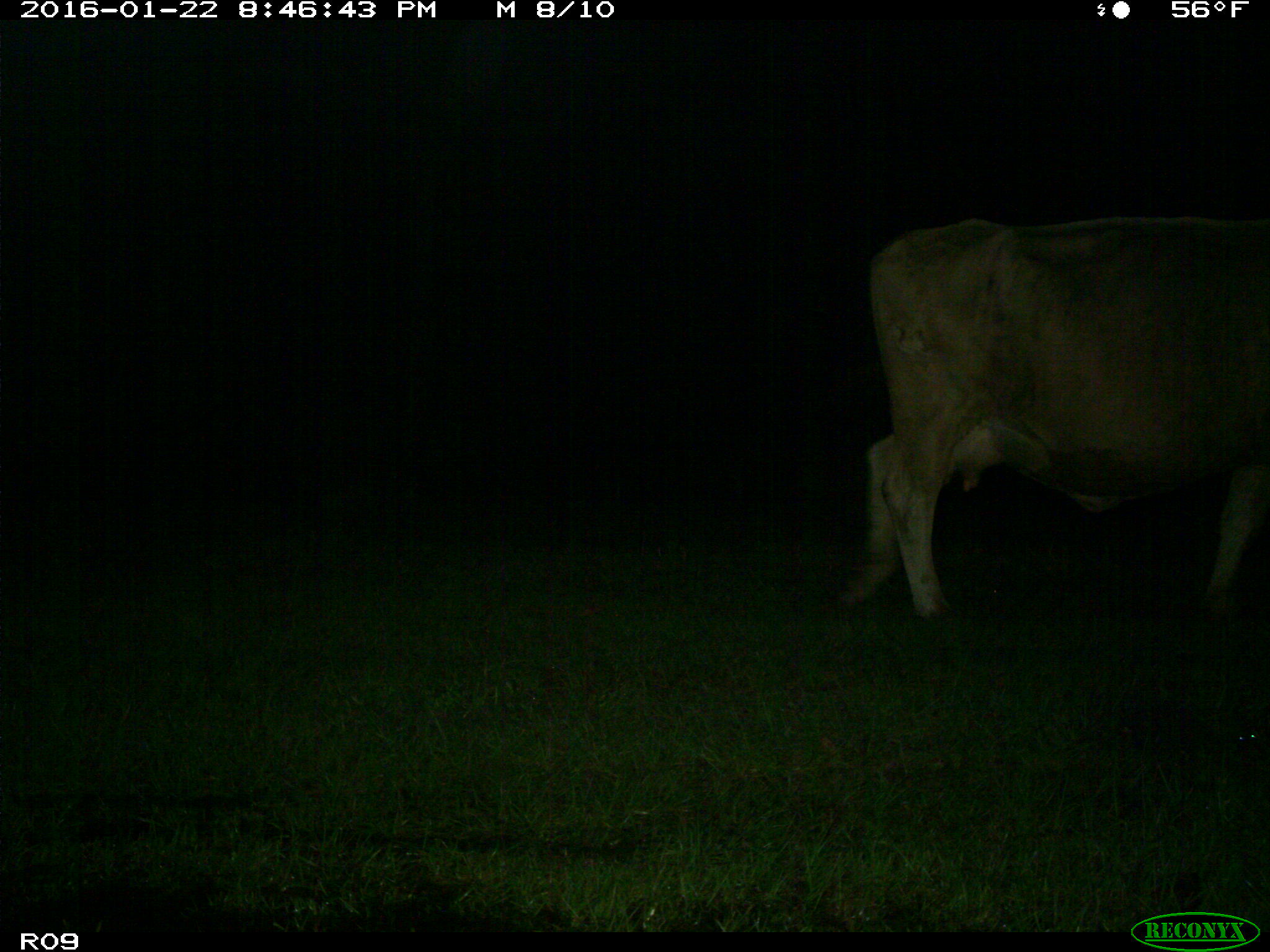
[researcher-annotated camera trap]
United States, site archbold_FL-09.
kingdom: Animalia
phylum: Chordata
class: Mammalia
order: Artiodactyla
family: Bovidae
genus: Bos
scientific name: Bos taurus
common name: domestic cow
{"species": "Bos taurus (domestic cow)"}